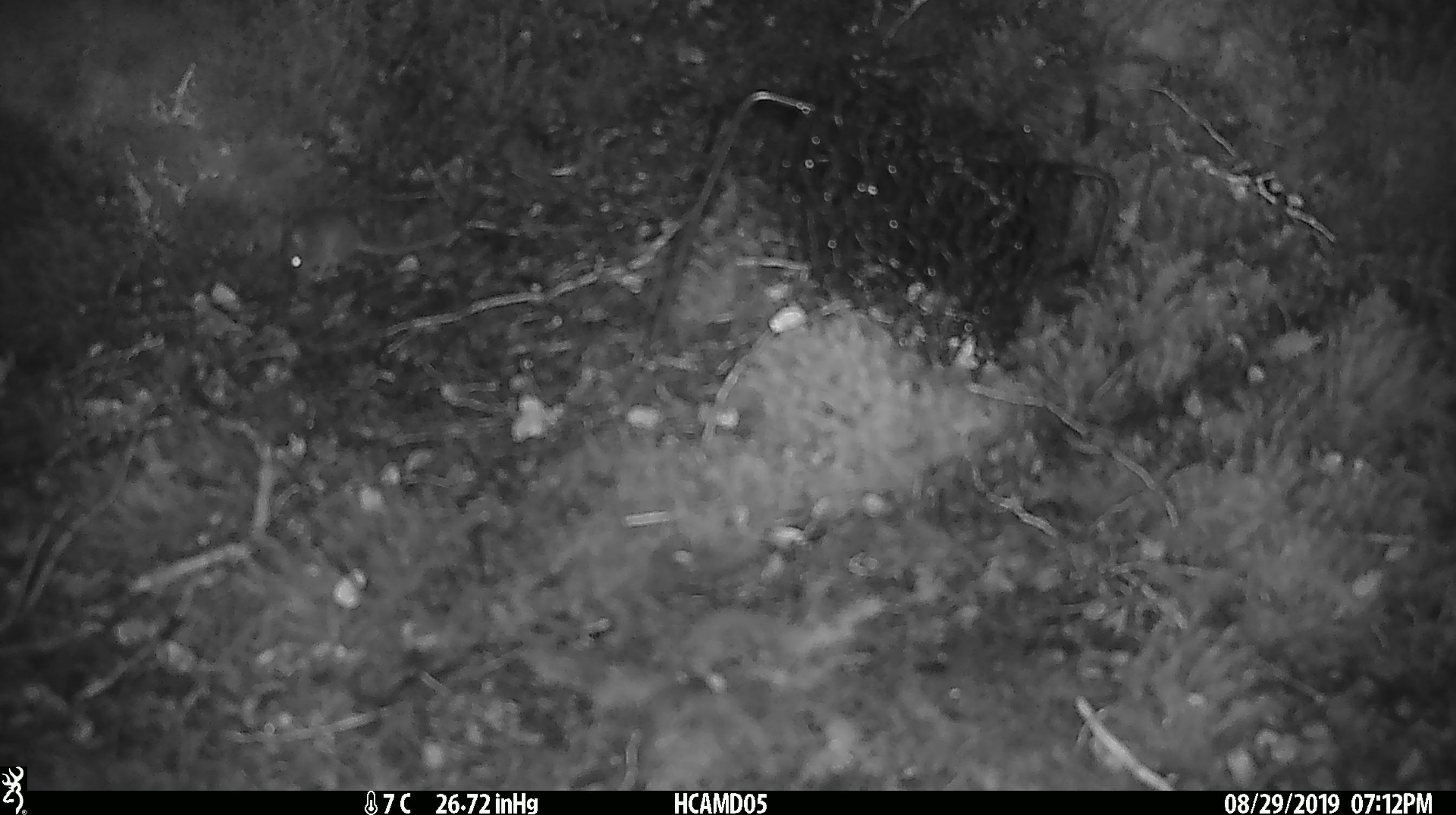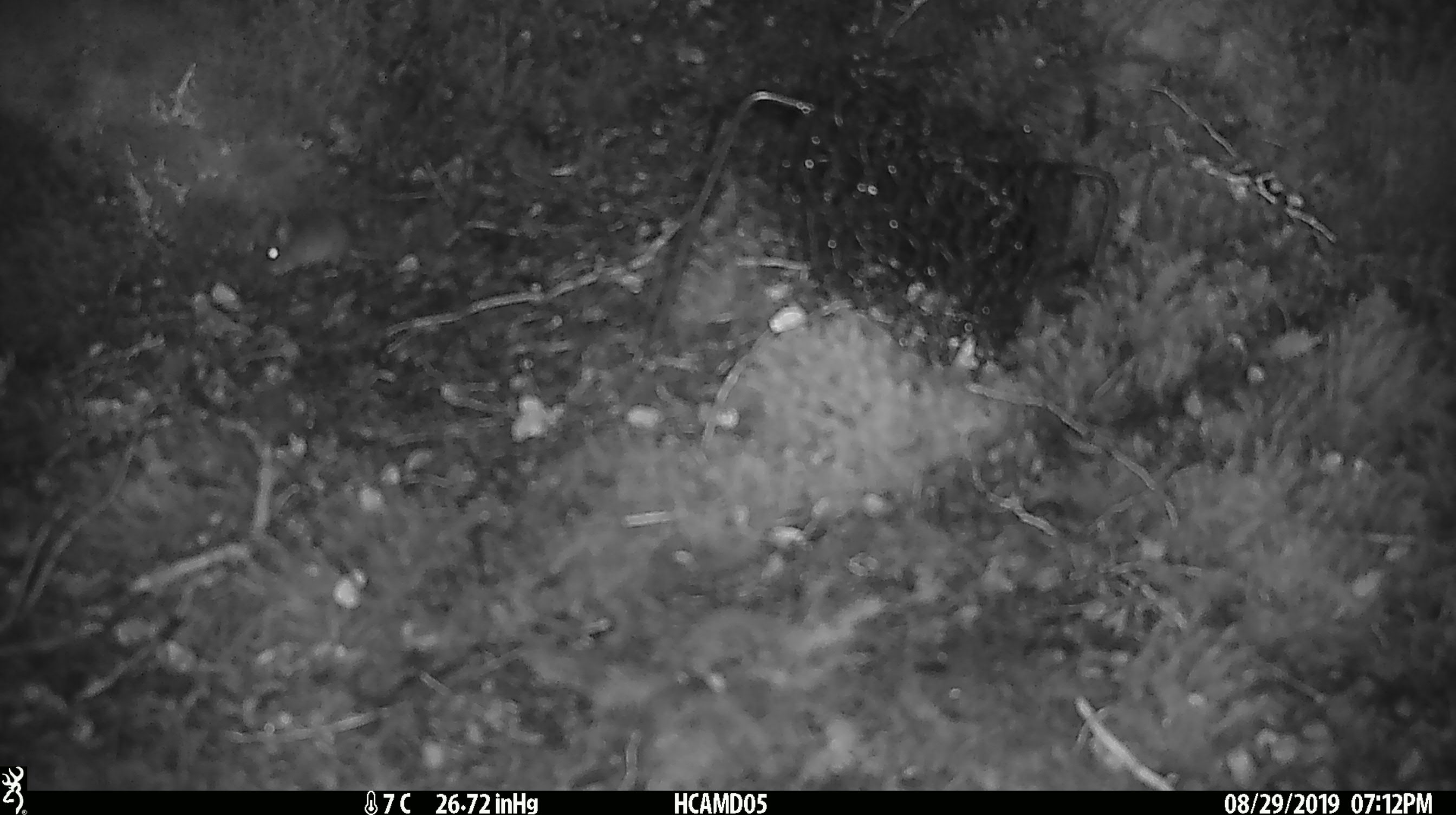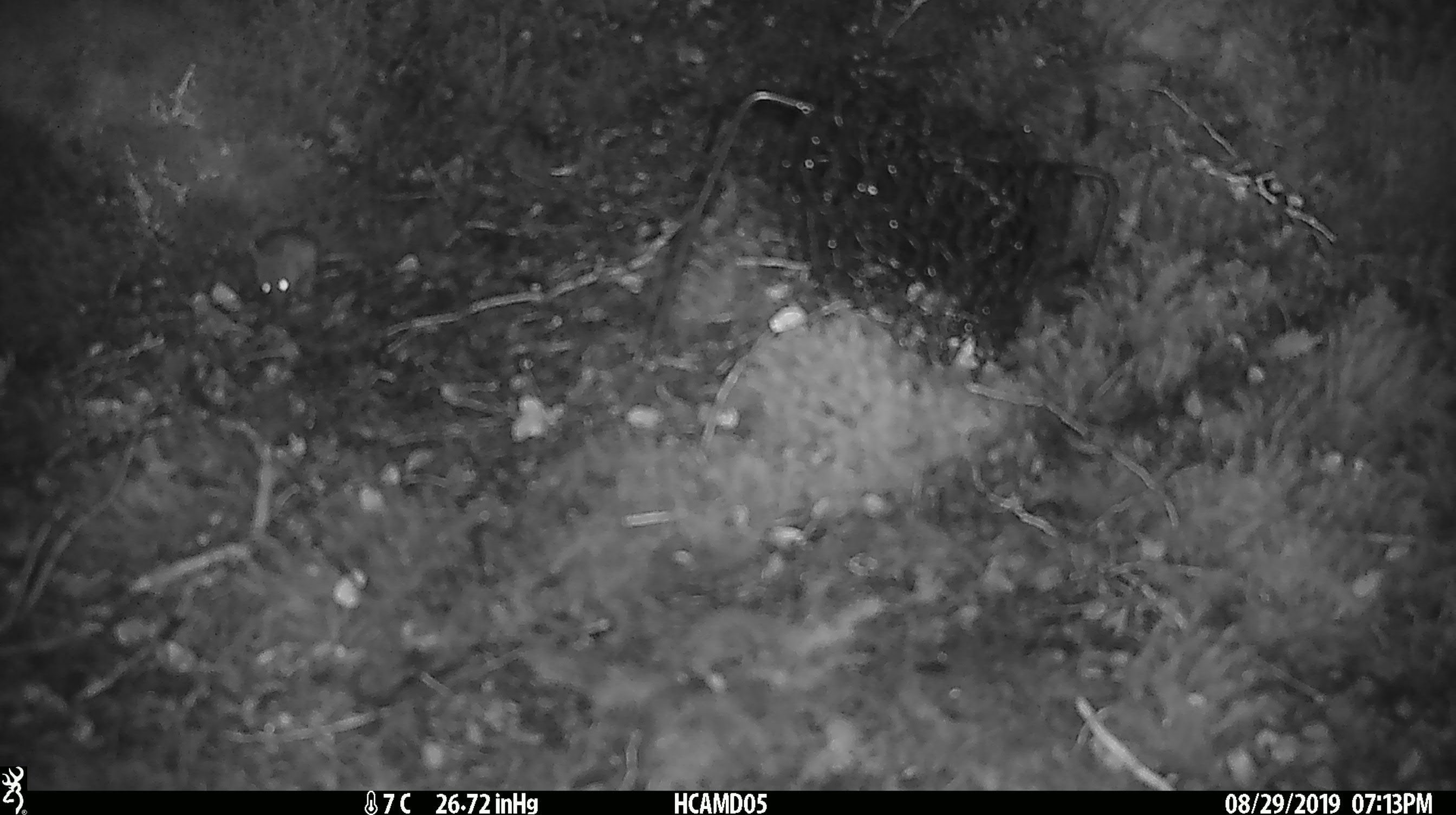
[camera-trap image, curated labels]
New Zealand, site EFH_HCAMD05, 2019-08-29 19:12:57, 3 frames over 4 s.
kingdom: Animalia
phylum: Chordata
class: Mammalia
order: Rodentia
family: Muridae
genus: Mus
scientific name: Mus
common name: mouse